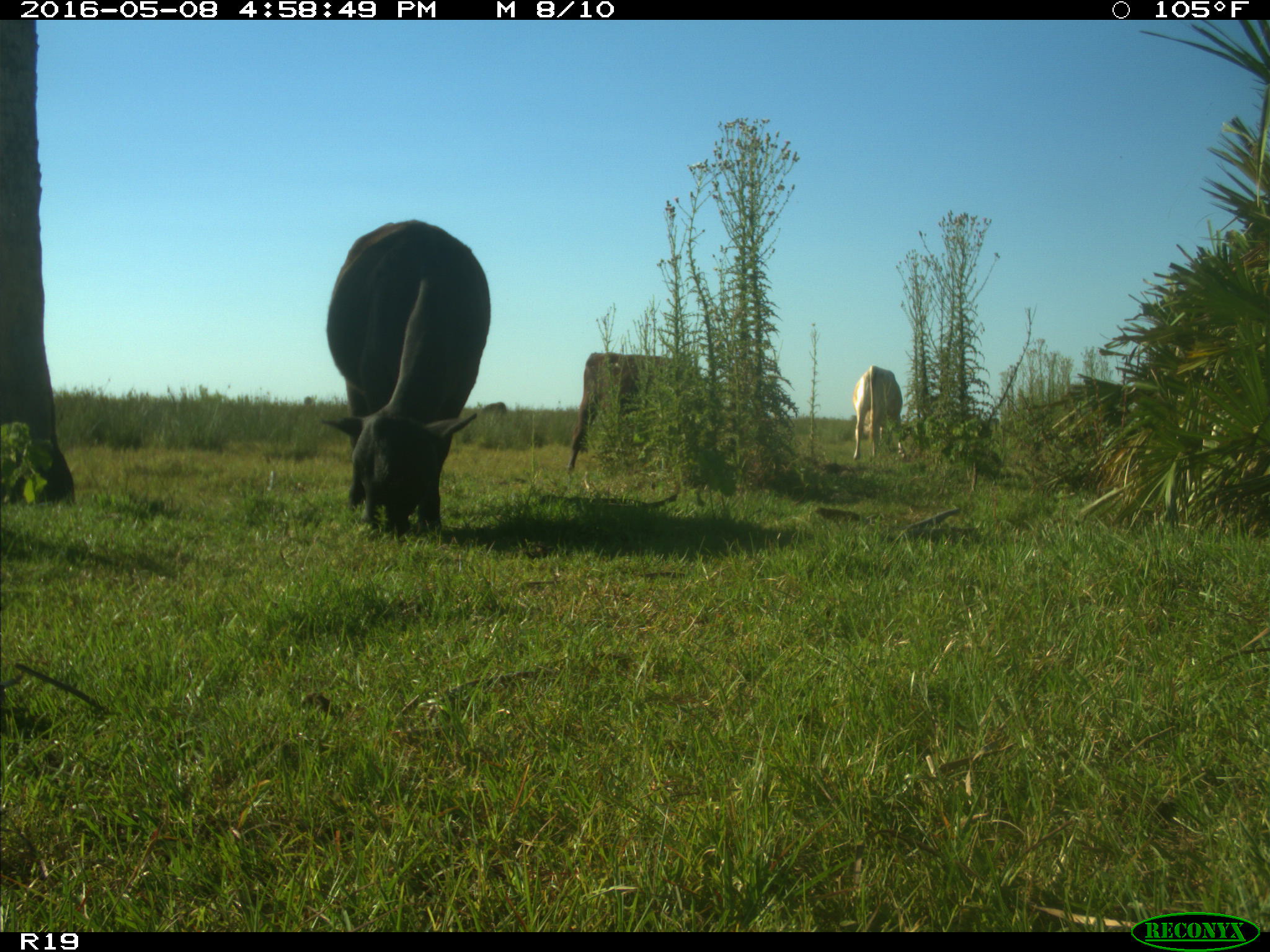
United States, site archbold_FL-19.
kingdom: Animalia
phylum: Chordata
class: Mammalia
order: Artiodactyla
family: Bovidae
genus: Bos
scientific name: Bos taurus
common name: domestic cow